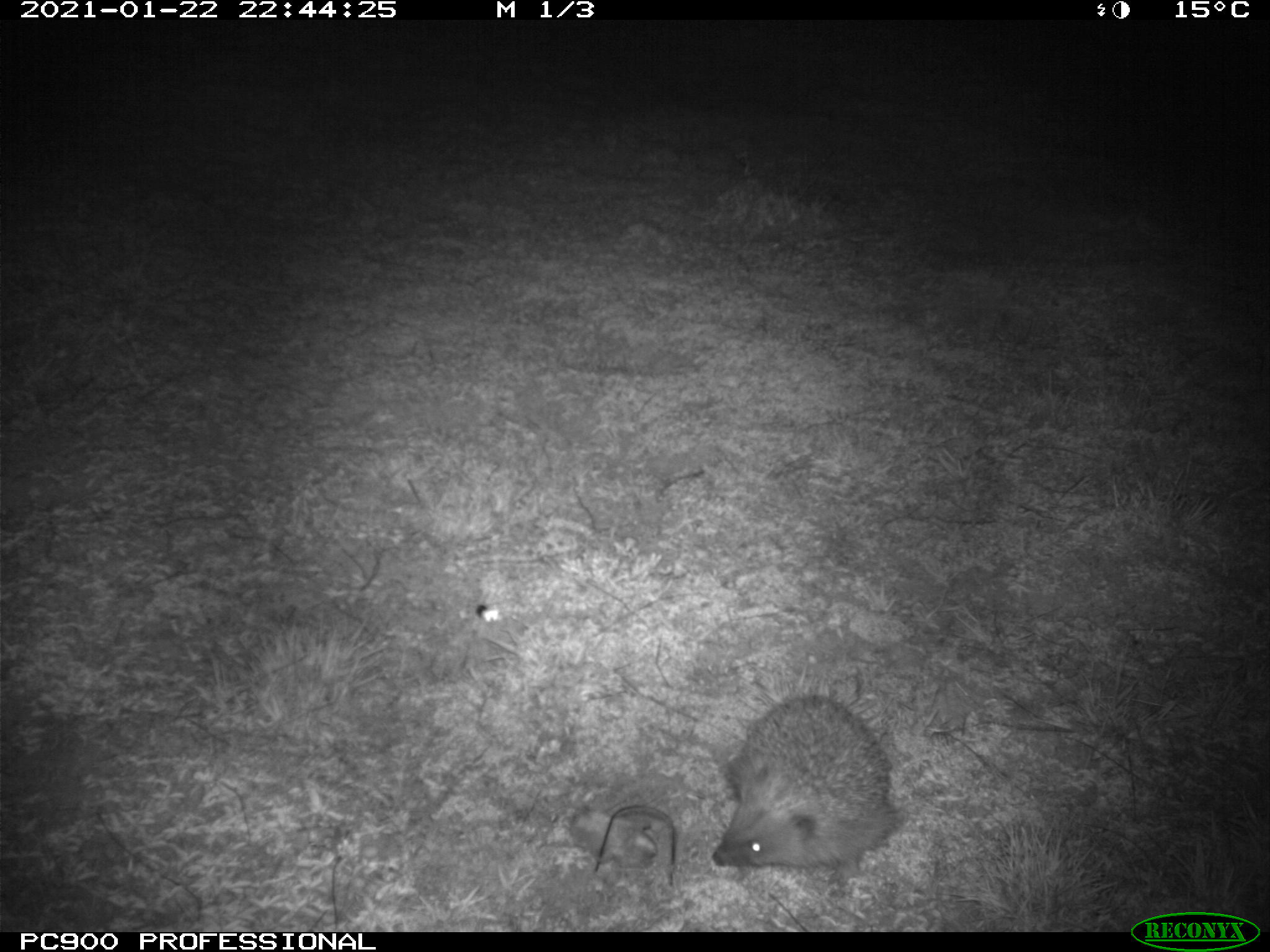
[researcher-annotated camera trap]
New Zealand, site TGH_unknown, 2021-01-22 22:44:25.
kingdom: Animalia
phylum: Chordata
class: Mammalia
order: Eulipotyphla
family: Erinaceidae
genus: Erinaceus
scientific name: Erinaceus europaeus europaeus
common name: european hedgehog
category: hedgehog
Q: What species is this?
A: Hedgehog (european hedgehog) (Erinaceus europaeus europaeus).